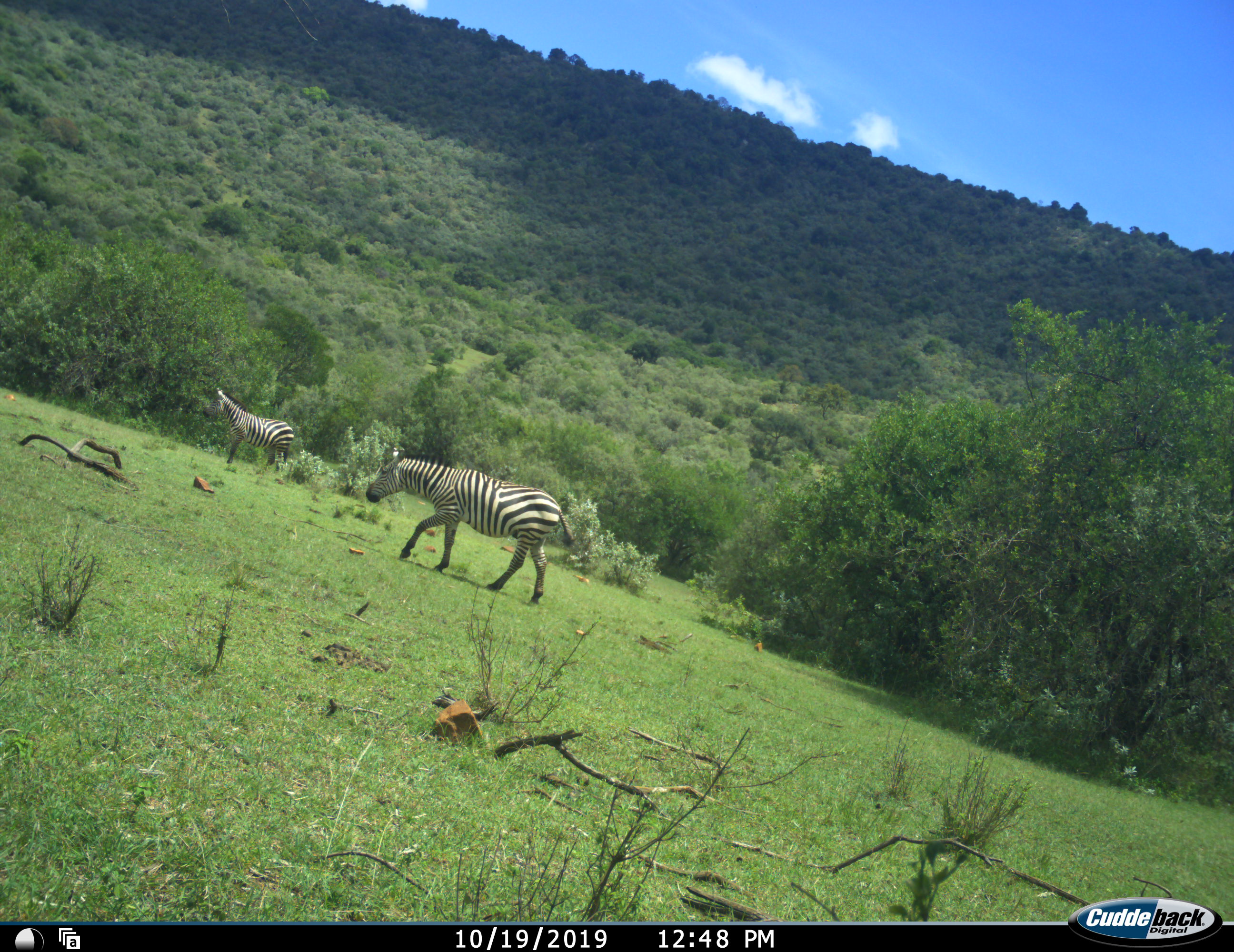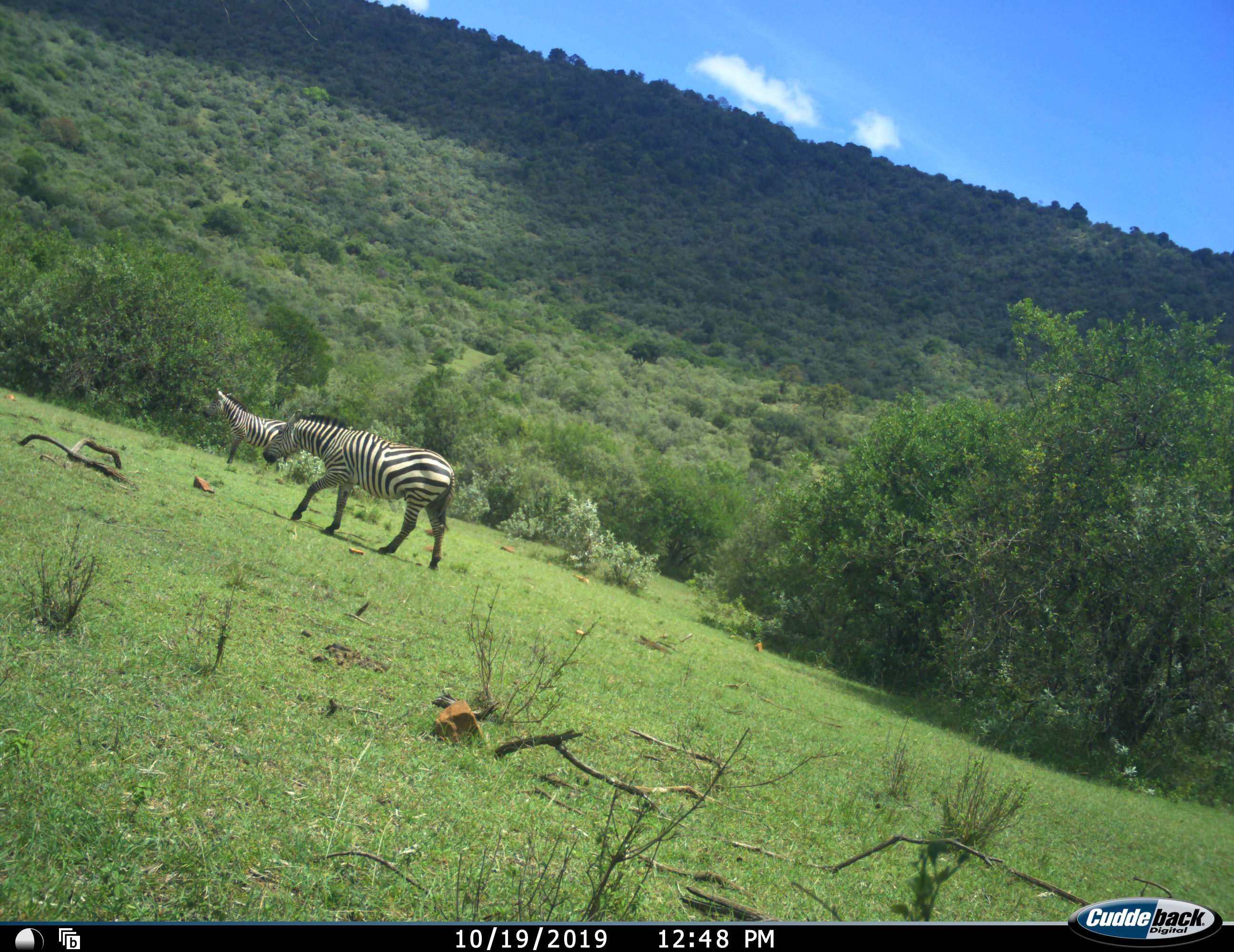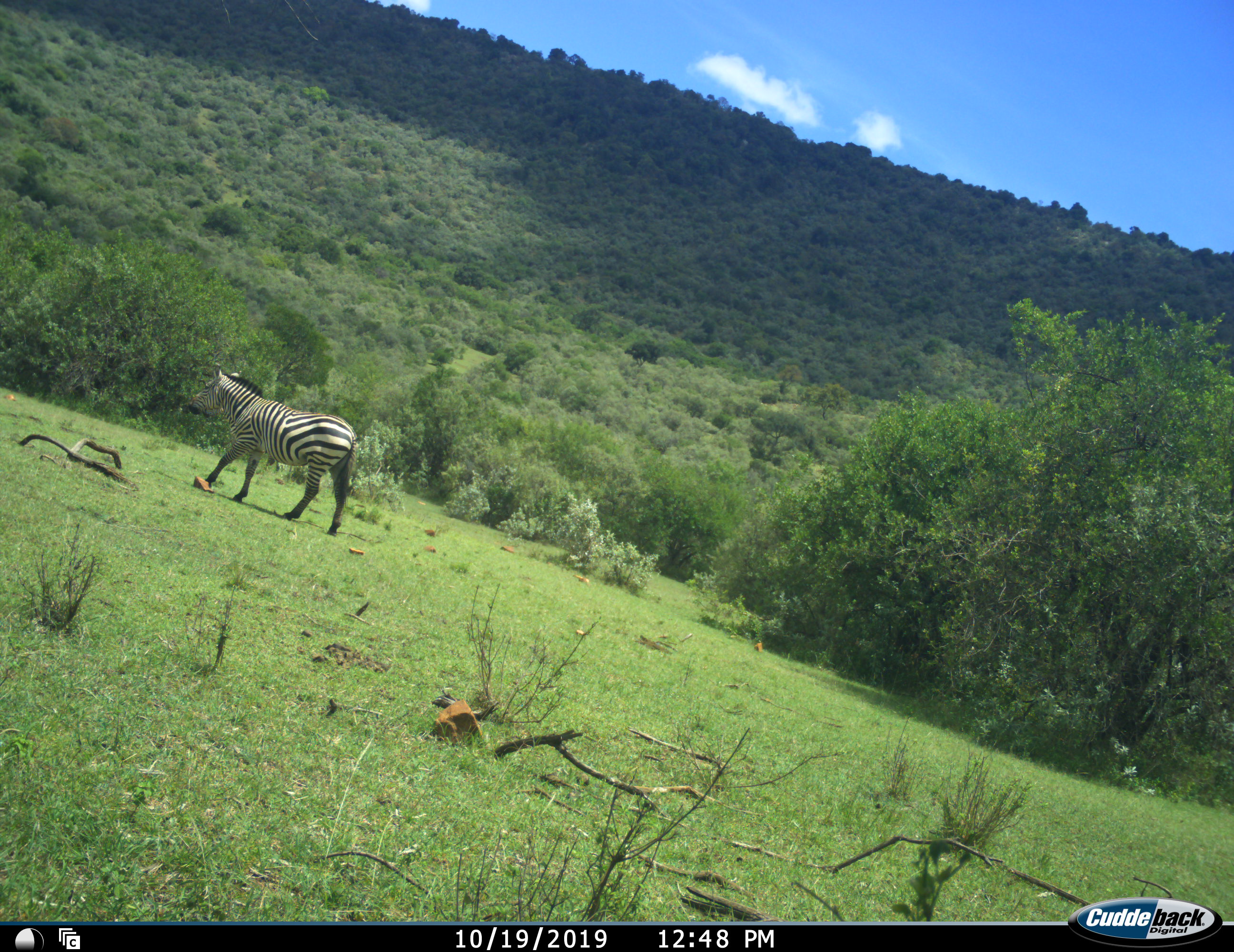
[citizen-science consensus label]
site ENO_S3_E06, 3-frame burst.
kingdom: Animalia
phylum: Chordata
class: Mammalia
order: Perissodactyla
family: Equidae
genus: Equus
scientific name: Equus quagga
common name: plains zebra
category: zebraplains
Zebraplains (plains zebra) (Equus quagga), count 2. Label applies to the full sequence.